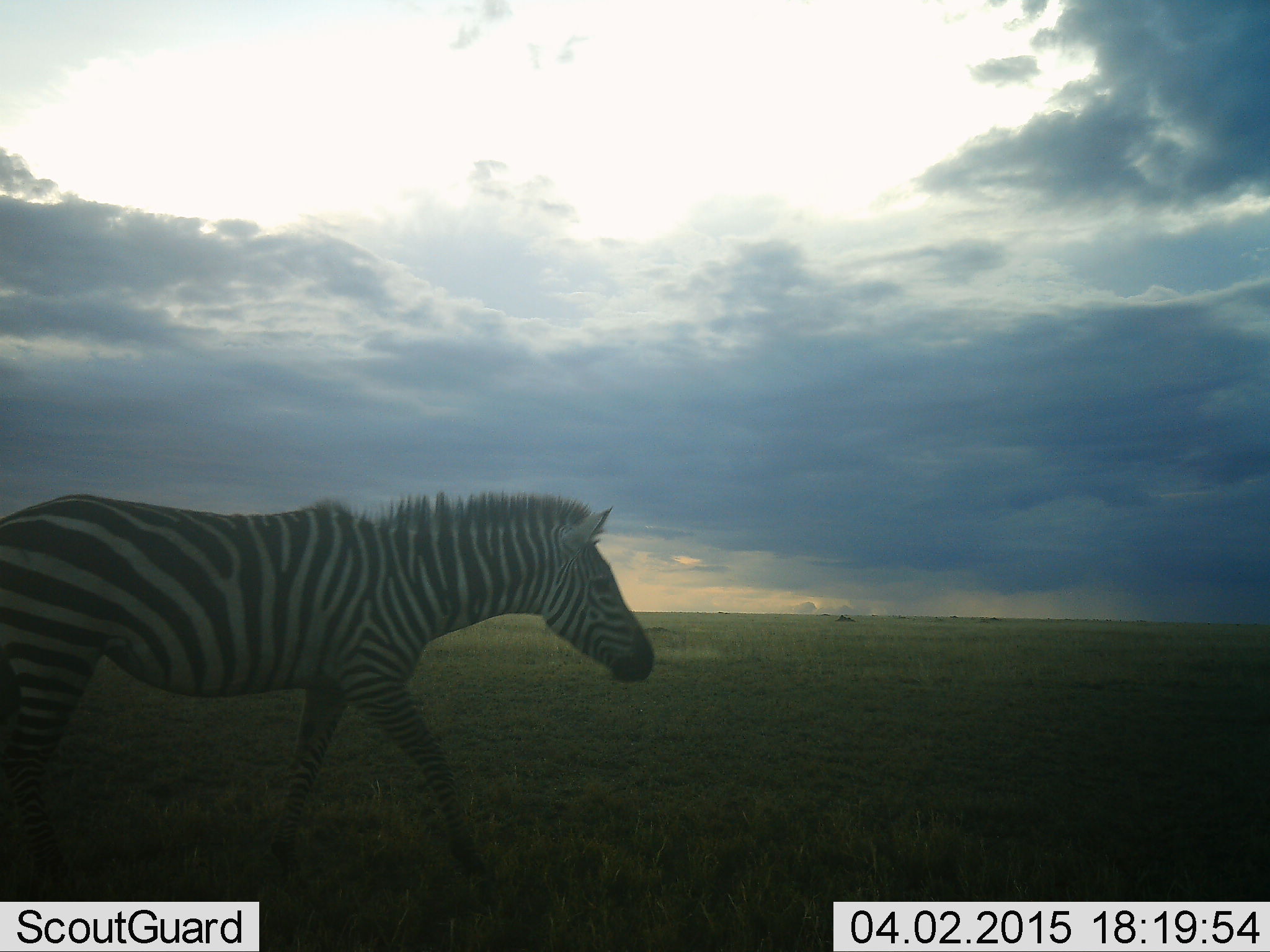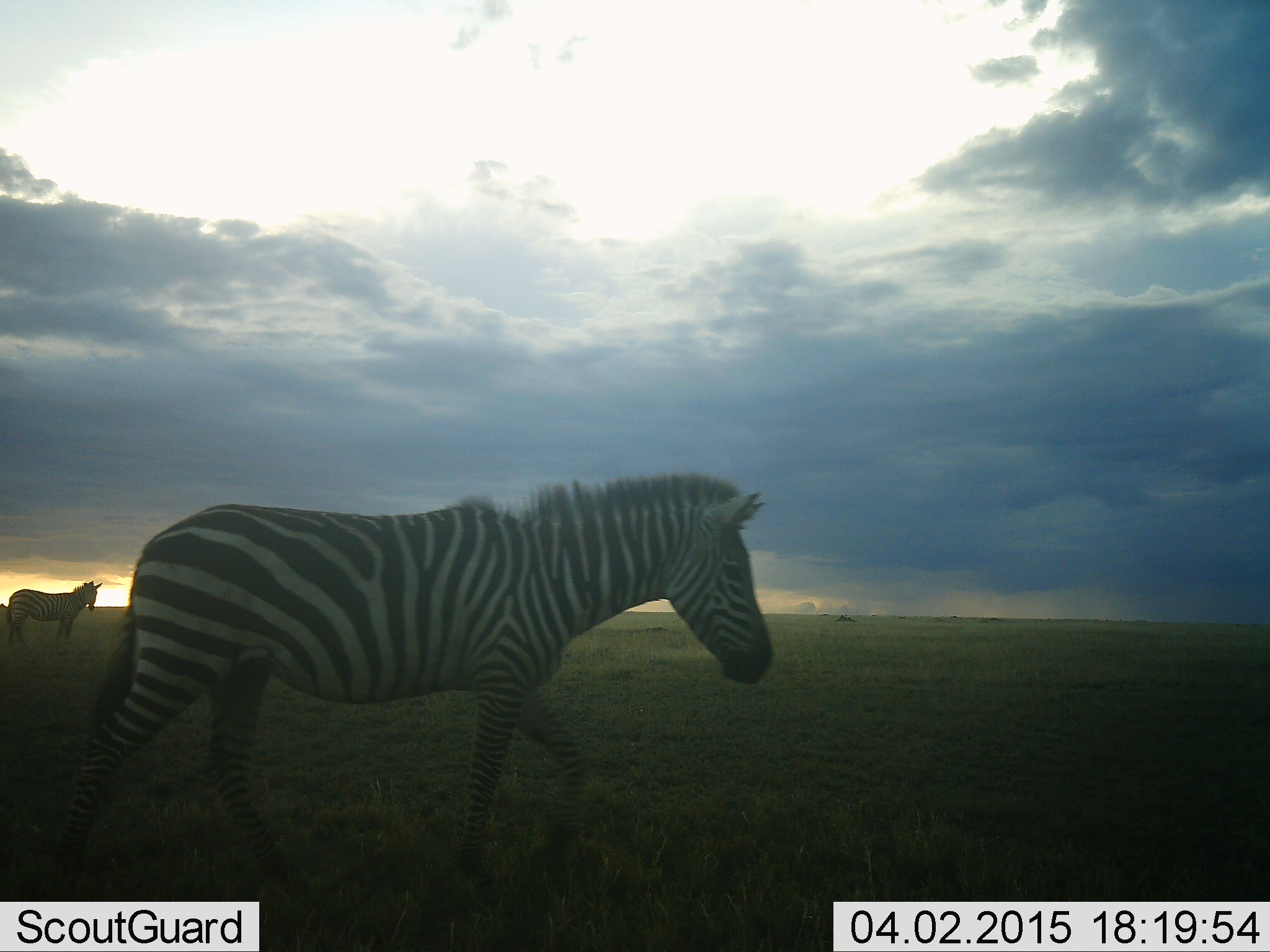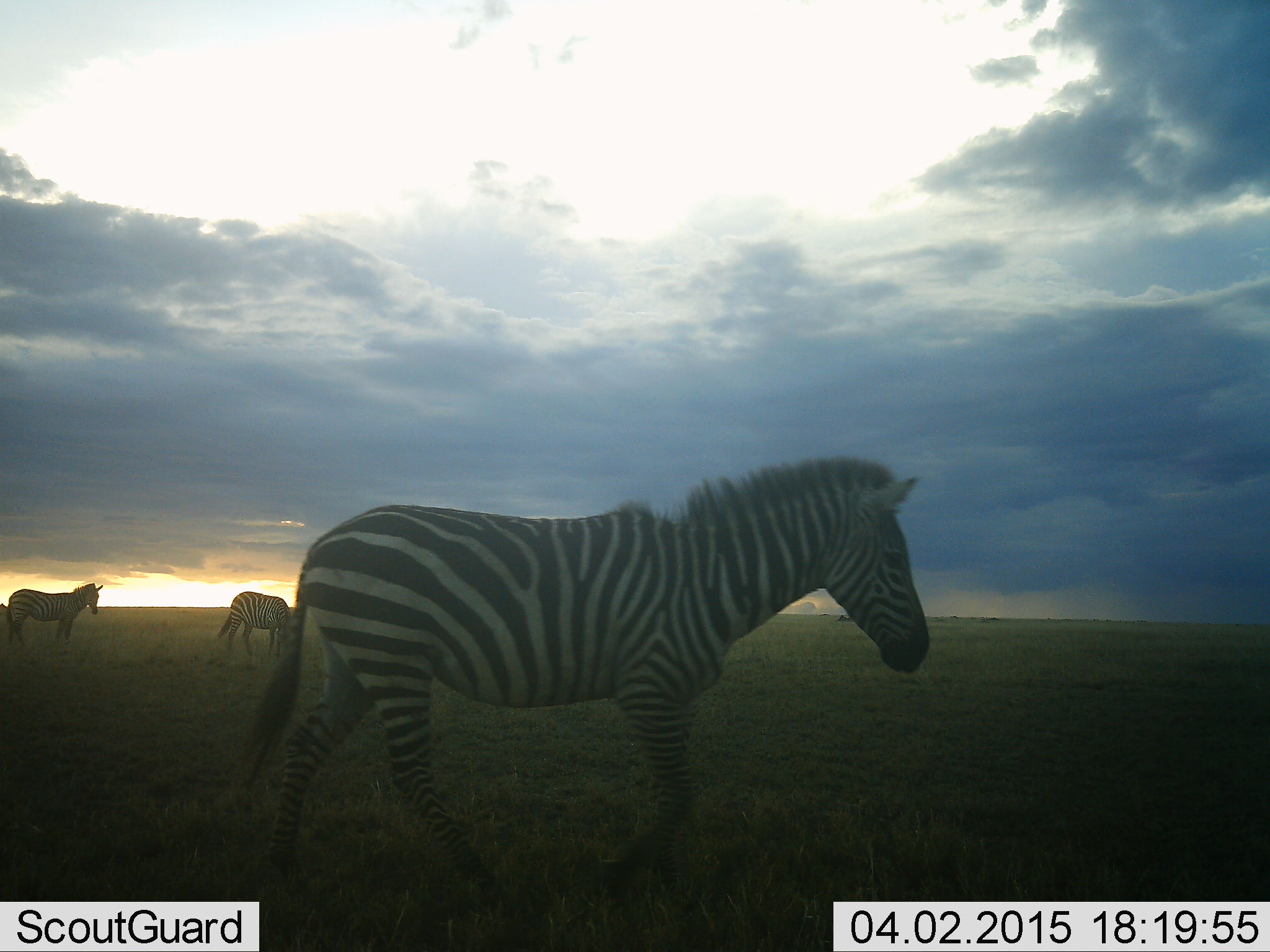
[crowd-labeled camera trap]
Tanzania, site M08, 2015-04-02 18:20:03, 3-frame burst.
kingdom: Animalia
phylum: Chordata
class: Mammalia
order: Perissodactyla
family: Equidae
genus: Equus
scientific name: Equus quagga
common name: plains zebra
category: zebra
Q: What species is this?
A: Zebra (plains zebra) (Equus quagga).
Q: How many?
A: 3.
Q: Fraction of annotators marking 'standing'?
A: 90%.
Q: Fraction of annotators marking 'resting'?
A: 10%.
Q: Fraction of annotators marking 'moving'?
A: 90%.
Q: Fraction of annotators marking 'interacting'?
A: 0%.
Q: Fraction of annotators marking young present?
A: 0%.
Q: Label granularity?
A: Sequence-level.